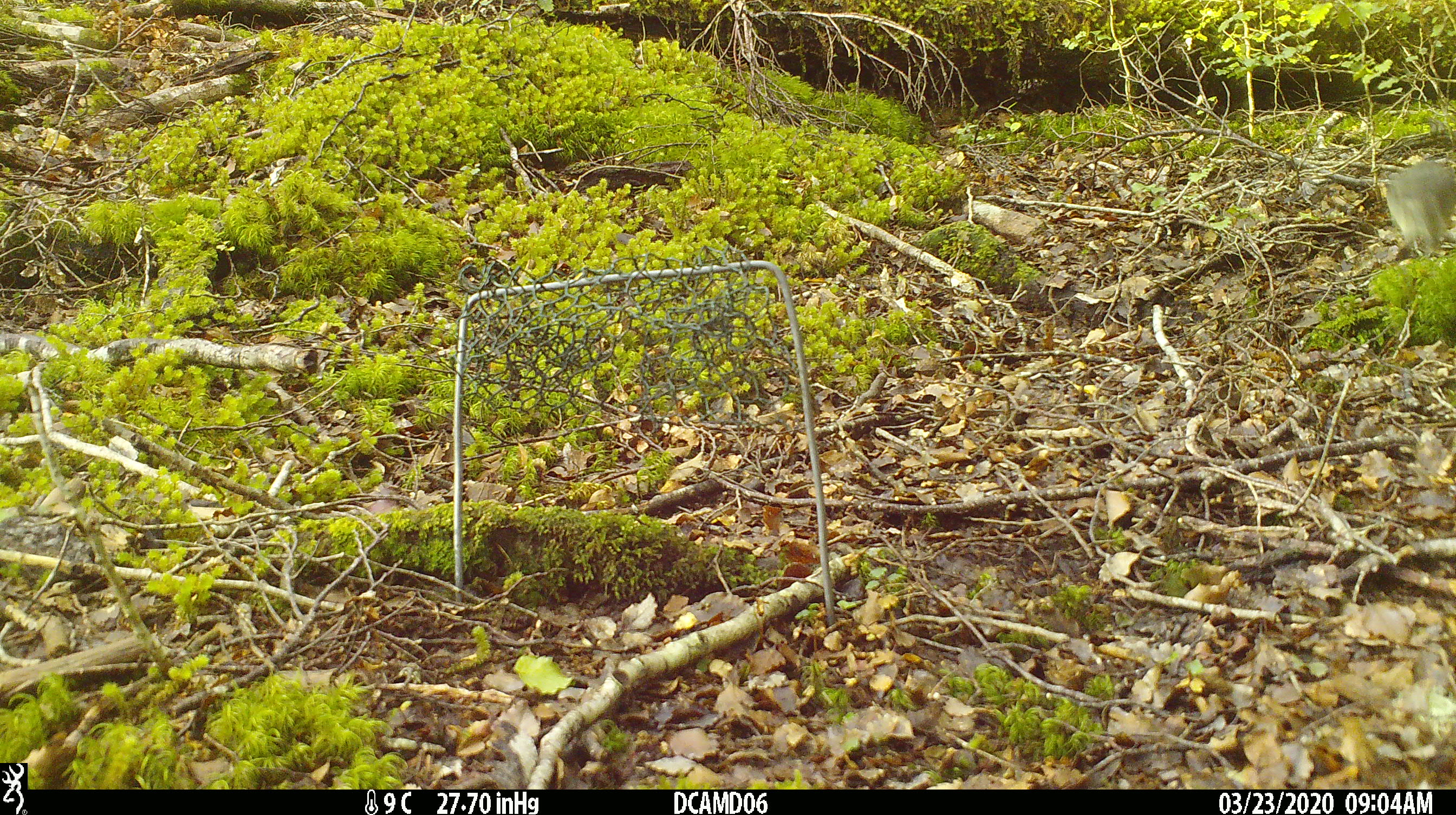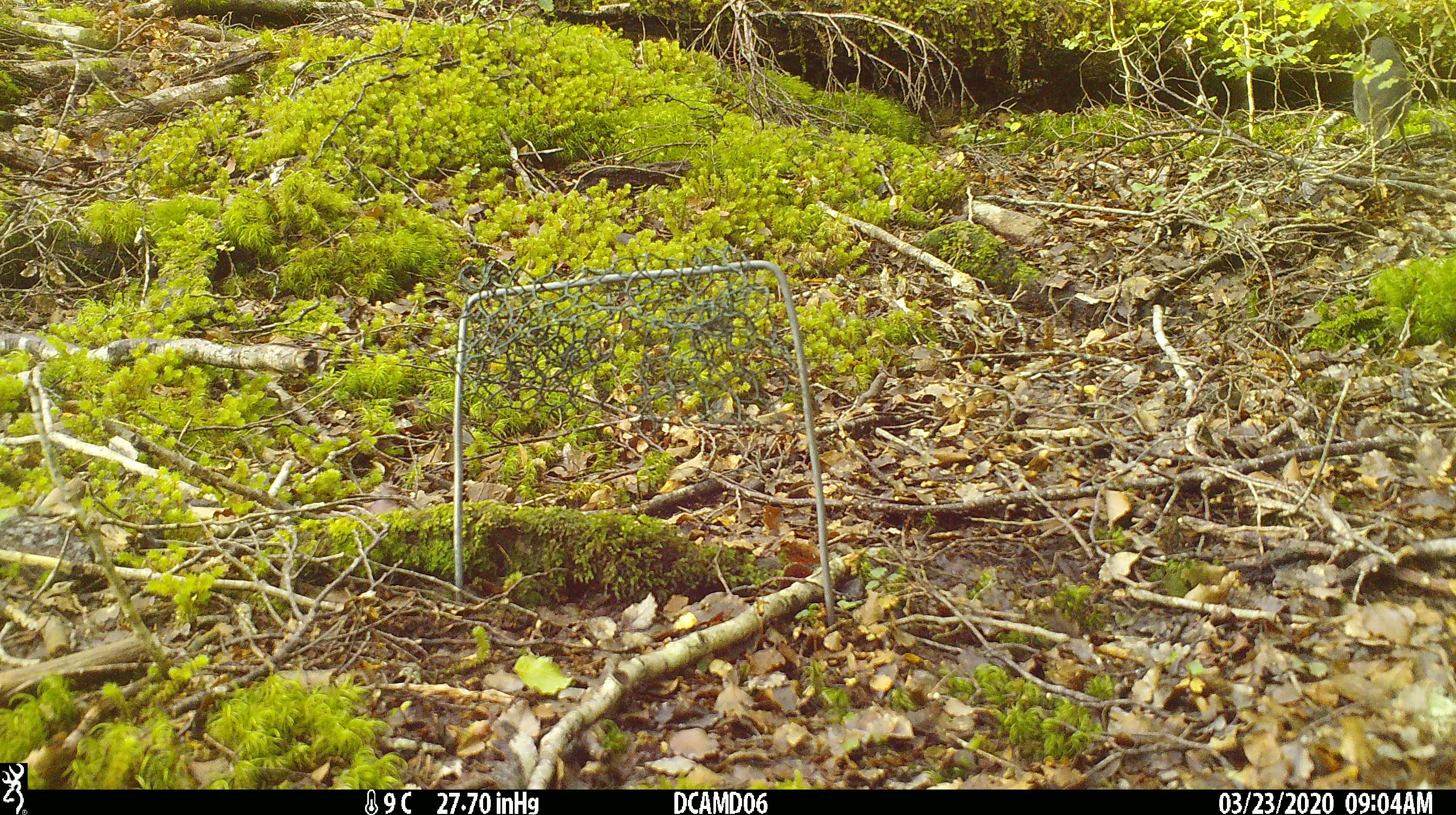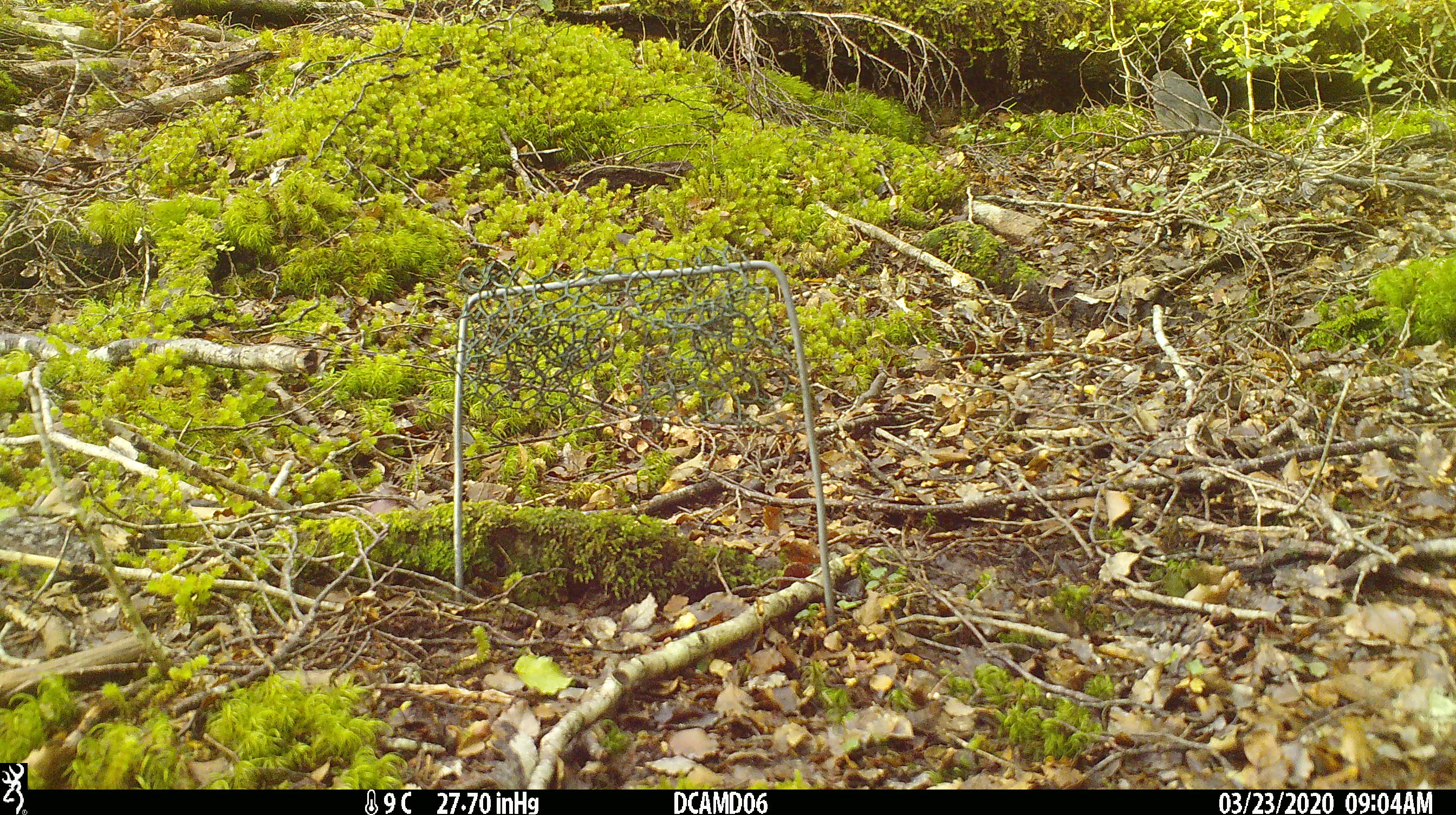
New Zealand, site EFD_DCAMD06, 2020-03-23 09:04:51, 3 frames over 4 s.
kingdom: Animalia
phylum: Chordata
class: Aves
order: Passeriformes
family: Petroicidae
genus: Petroica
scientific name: Petroica australis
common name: new zealand robin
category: robin